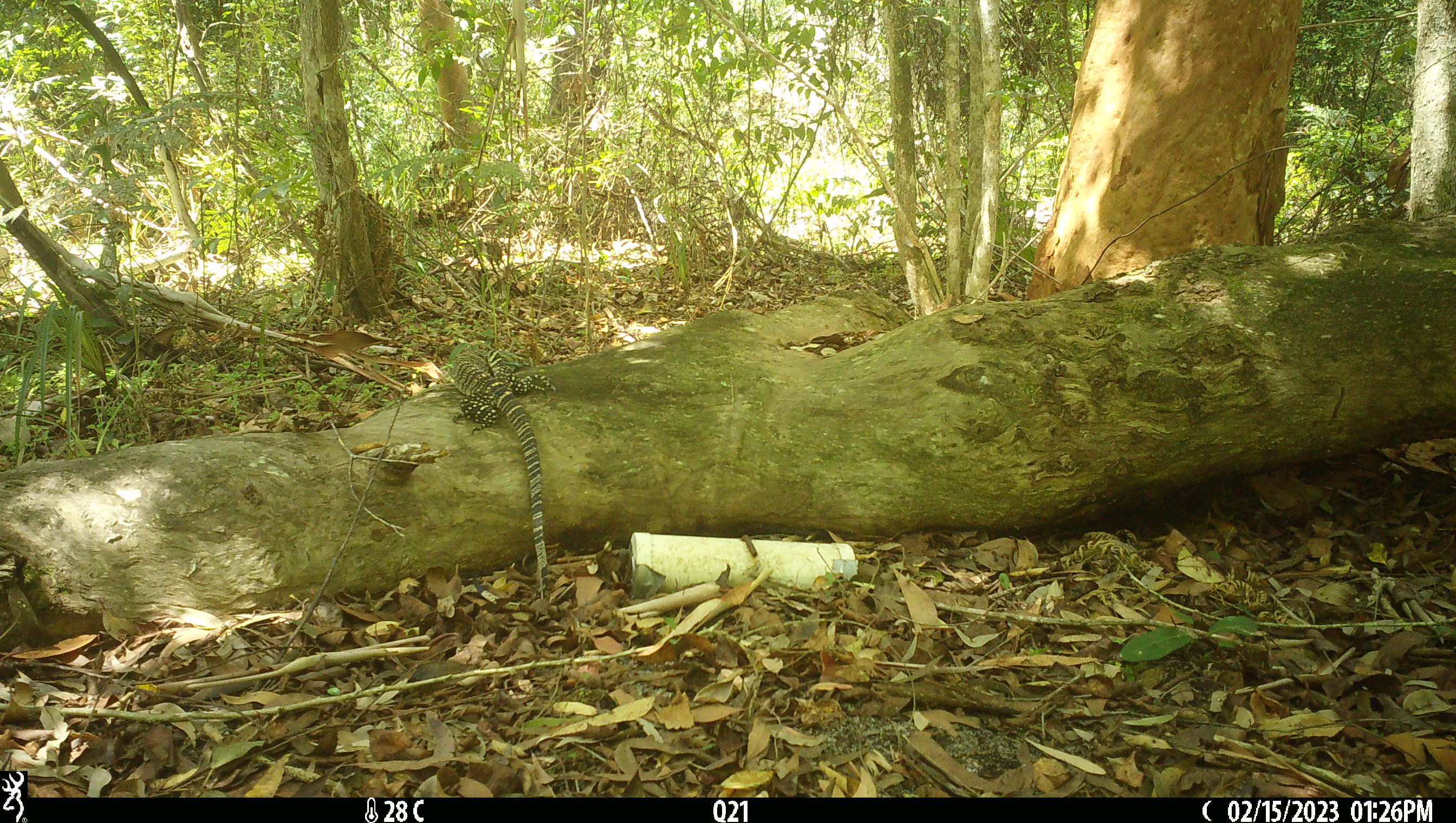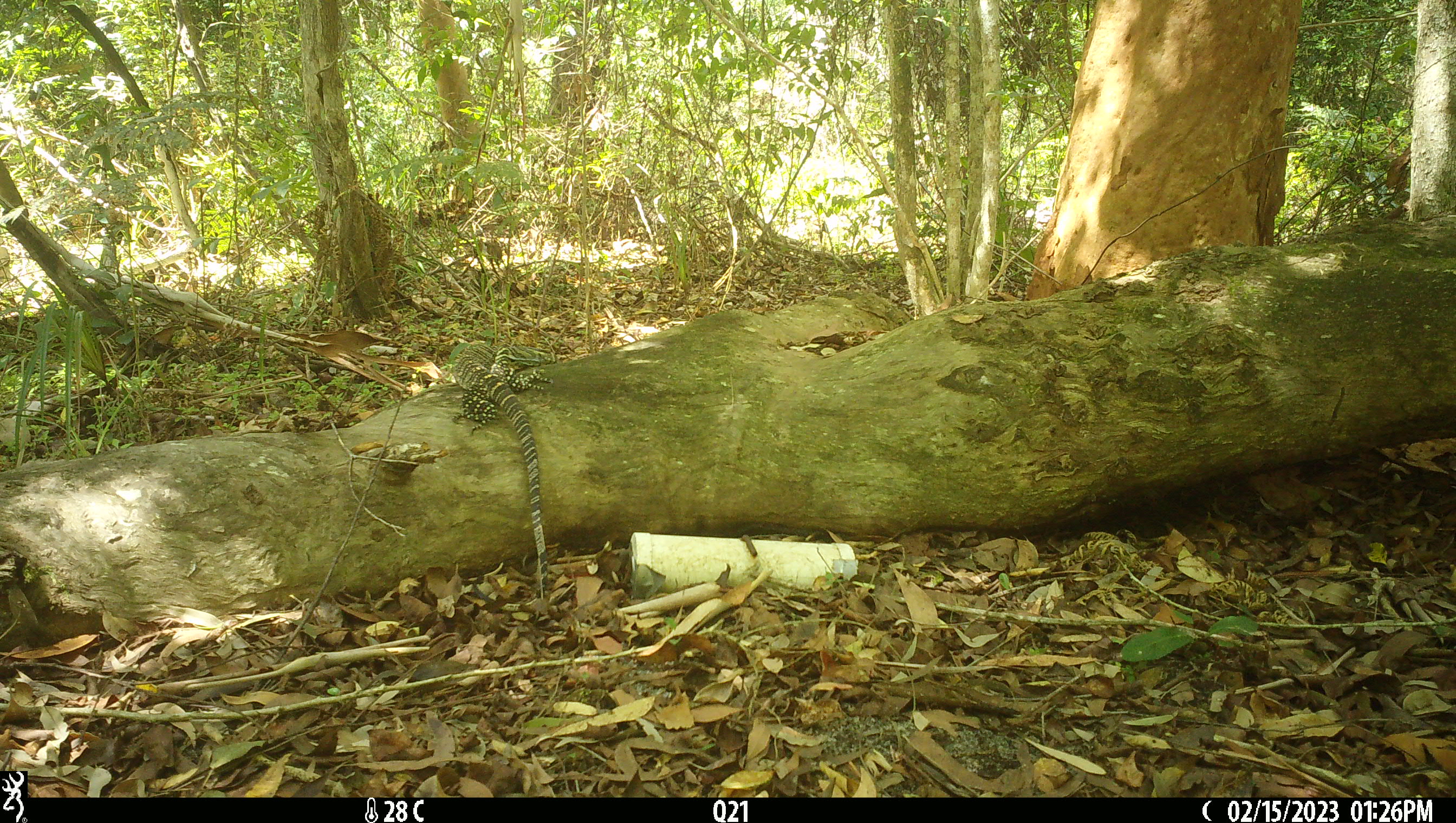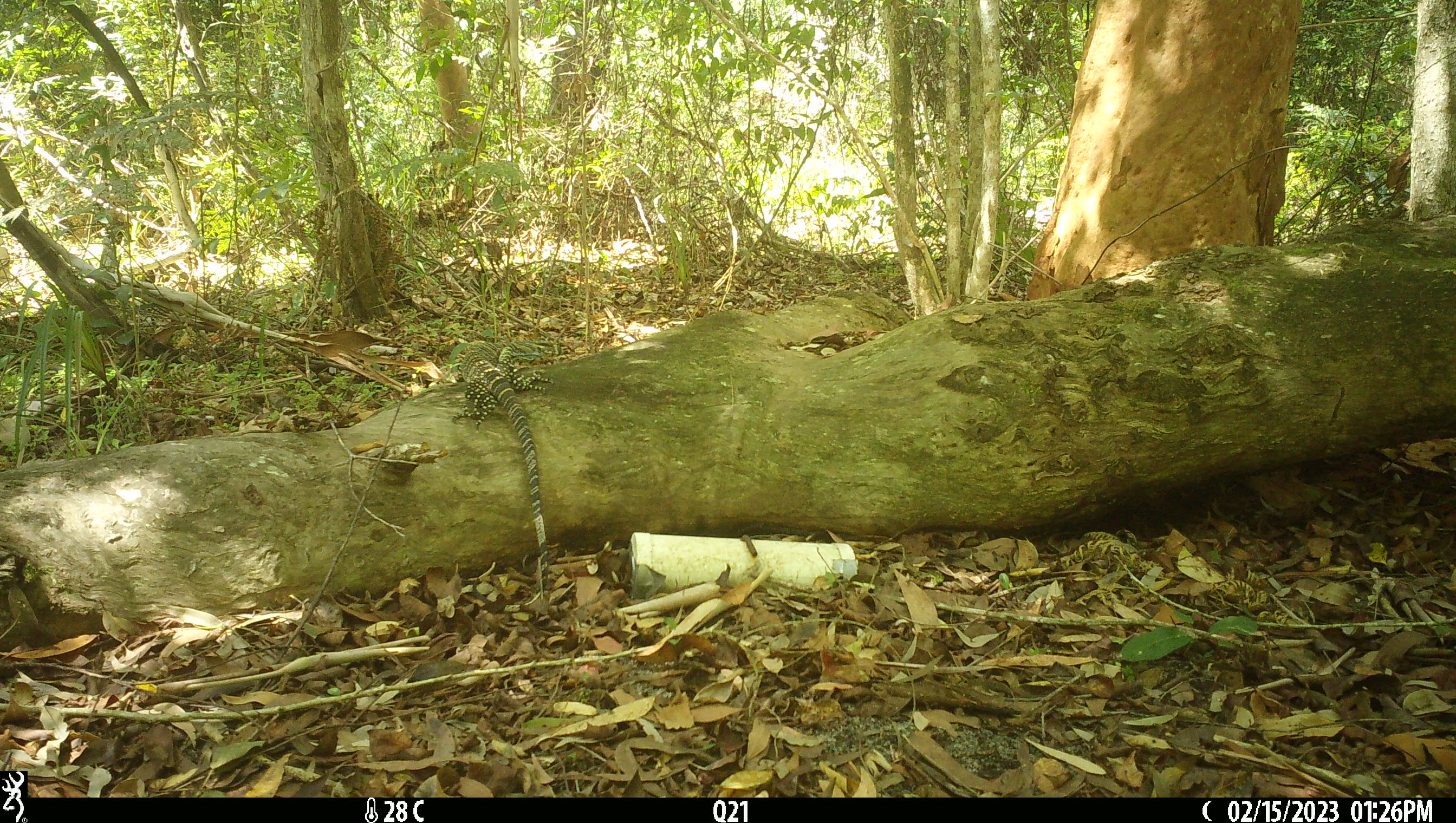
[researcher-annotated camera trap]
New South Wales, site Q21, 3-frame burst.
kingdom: Animalia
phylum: Chordata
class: Reptilia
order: Squamata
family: Varanidae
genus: Varanus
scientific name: Varanus varius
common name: lace monitor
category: goanna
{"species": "goanna (lace monitor) (Varanus varius)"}